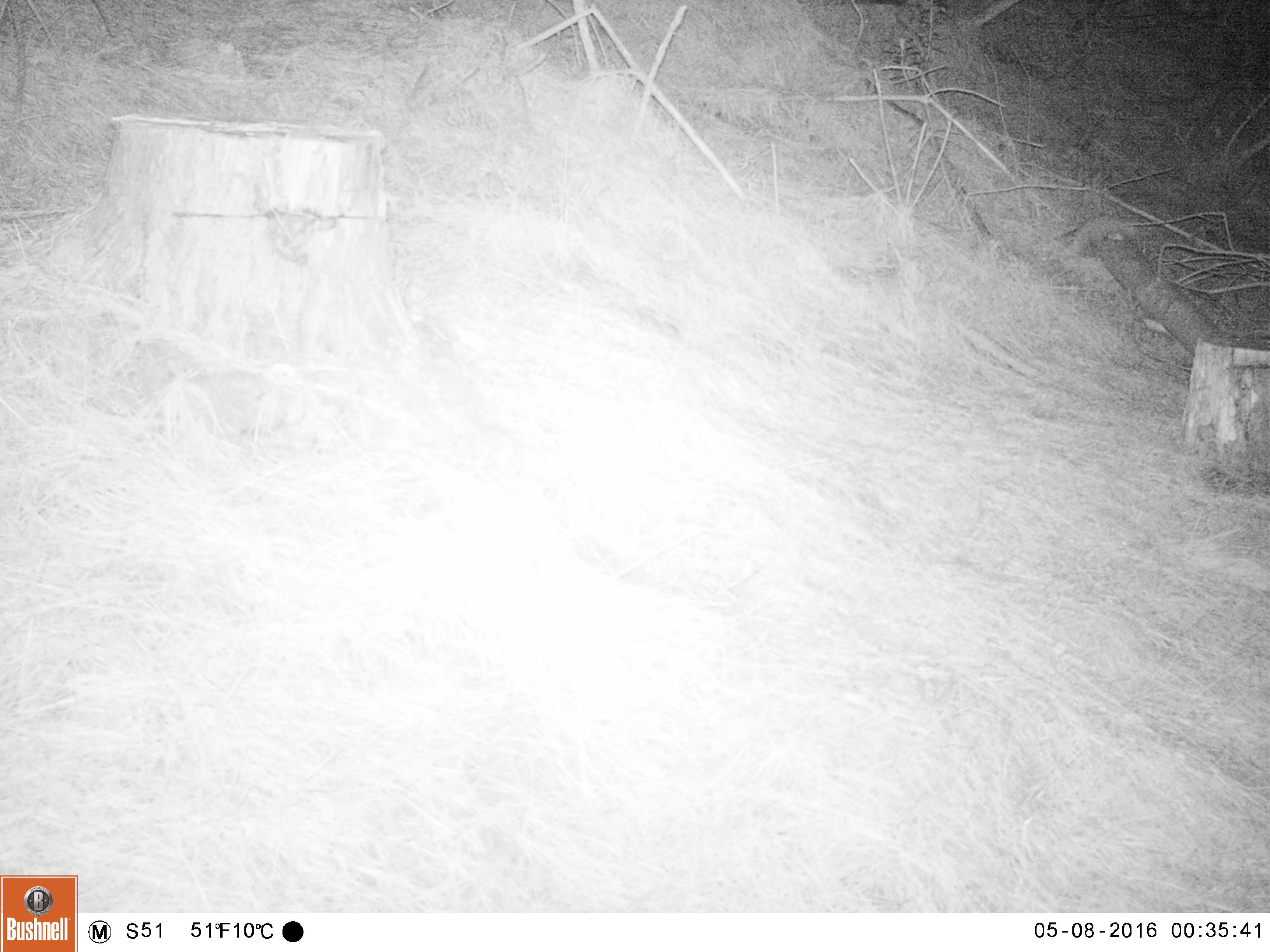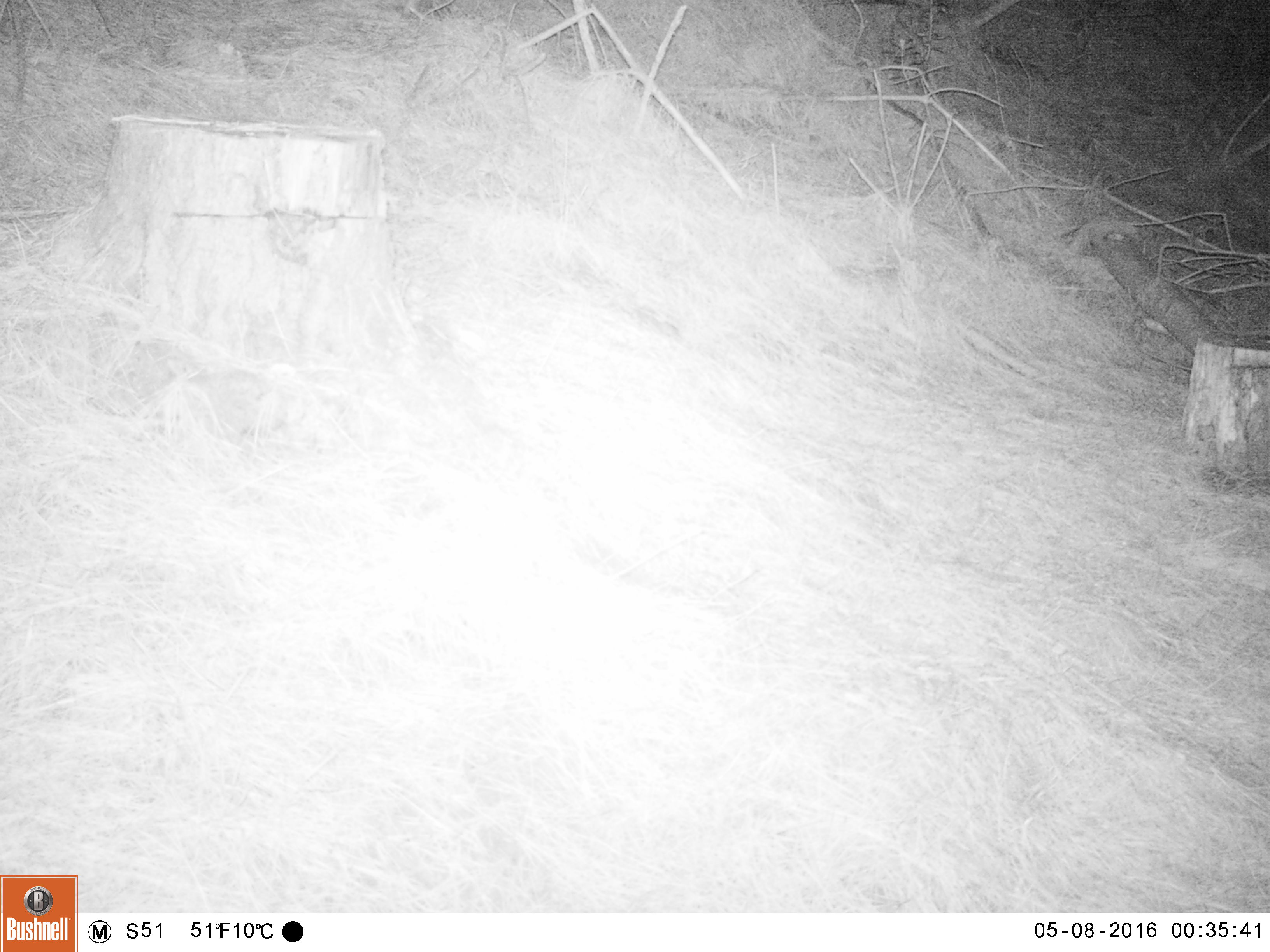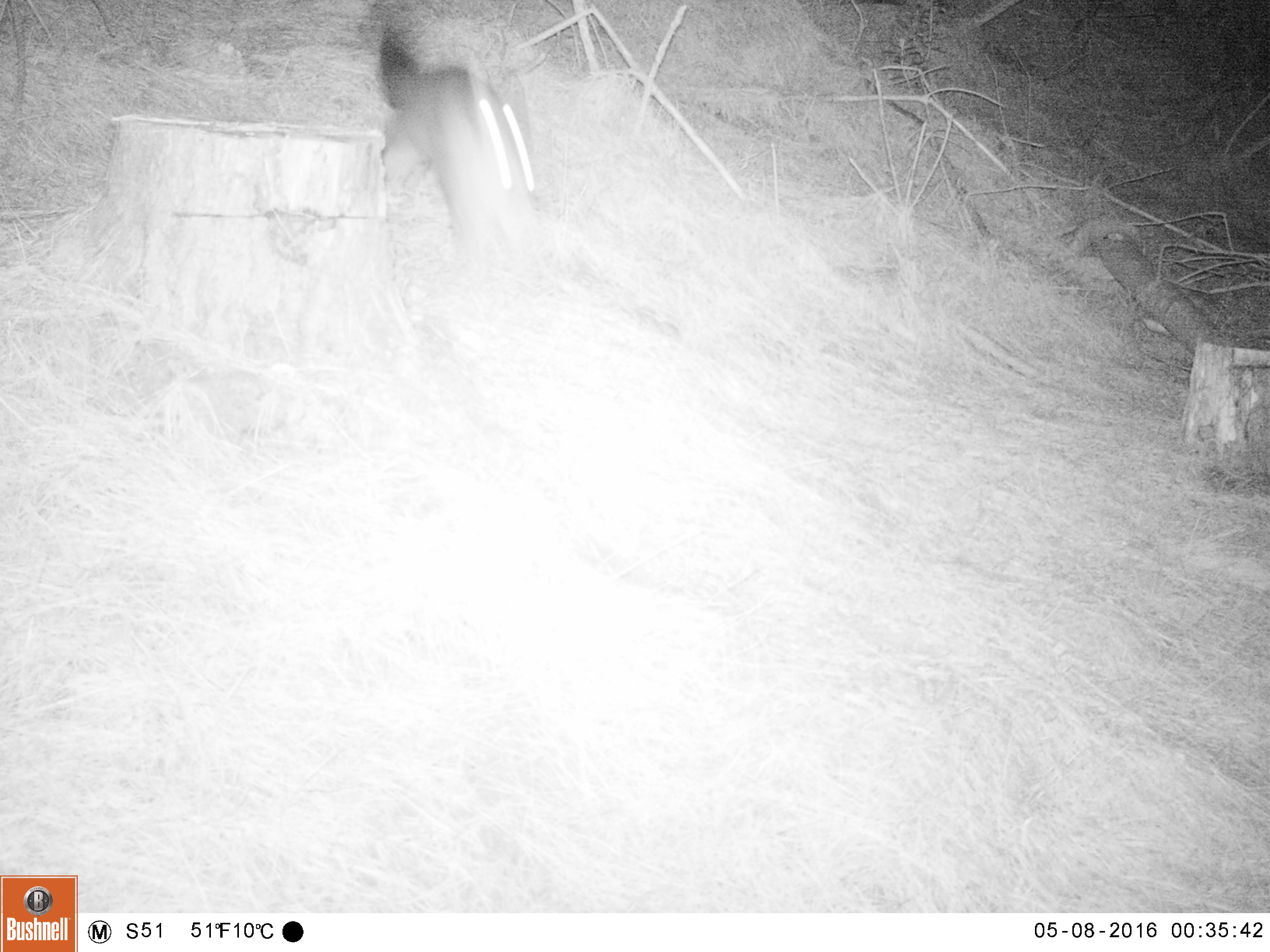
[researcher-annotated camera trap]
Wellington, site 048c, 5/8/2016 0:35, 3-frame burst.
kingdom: Animalia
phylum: Chordata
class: Mammalia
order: Didelphimorphia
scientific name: Didelphimorphia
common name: possum